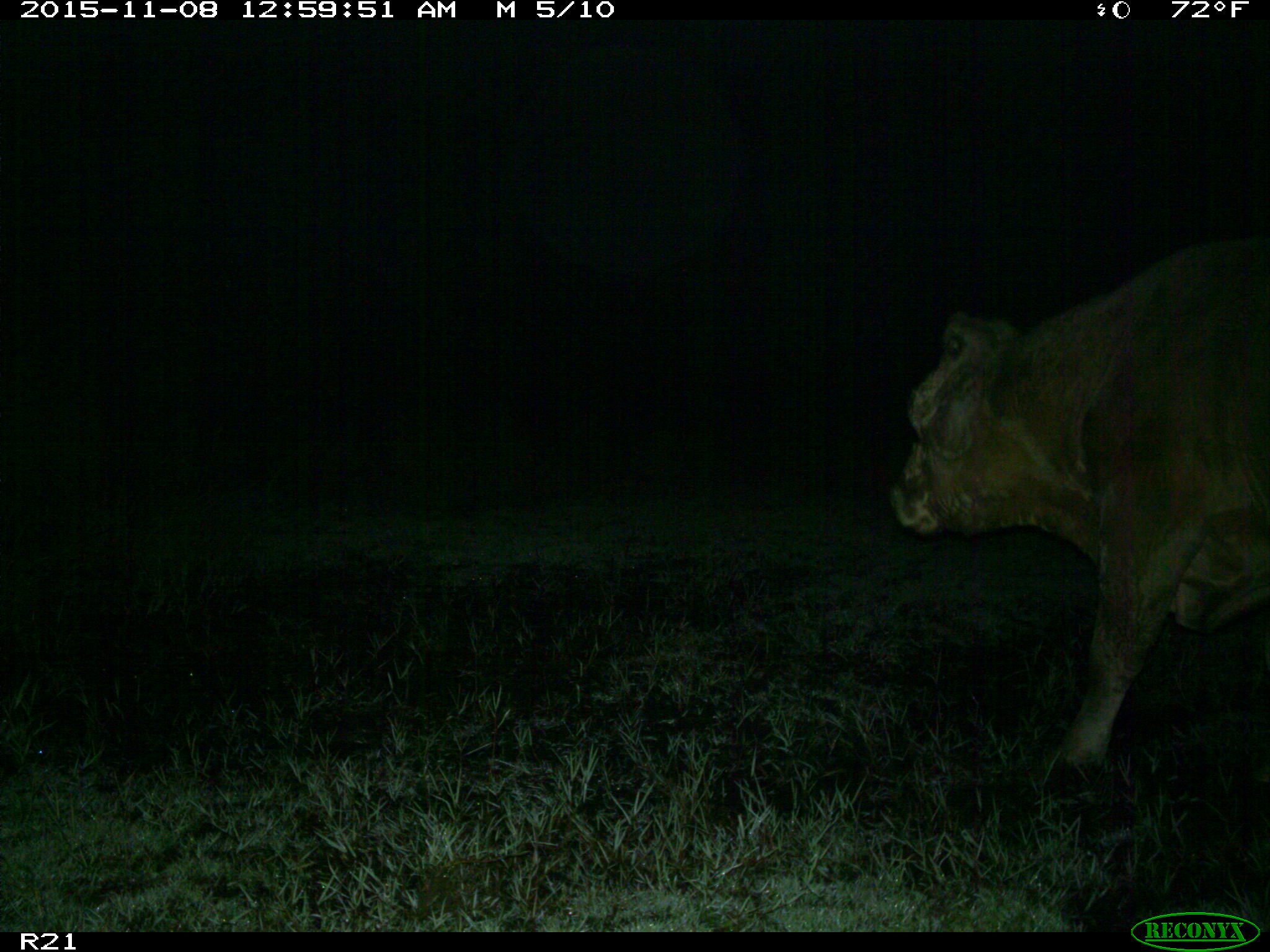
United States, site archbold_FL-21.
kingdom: Animalia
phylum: Chordata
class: Mammalia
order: Artiodactyla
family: Bovidae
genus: Bos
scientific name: Bos taurus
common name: domestic cow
Bos taurus (domestic cow).